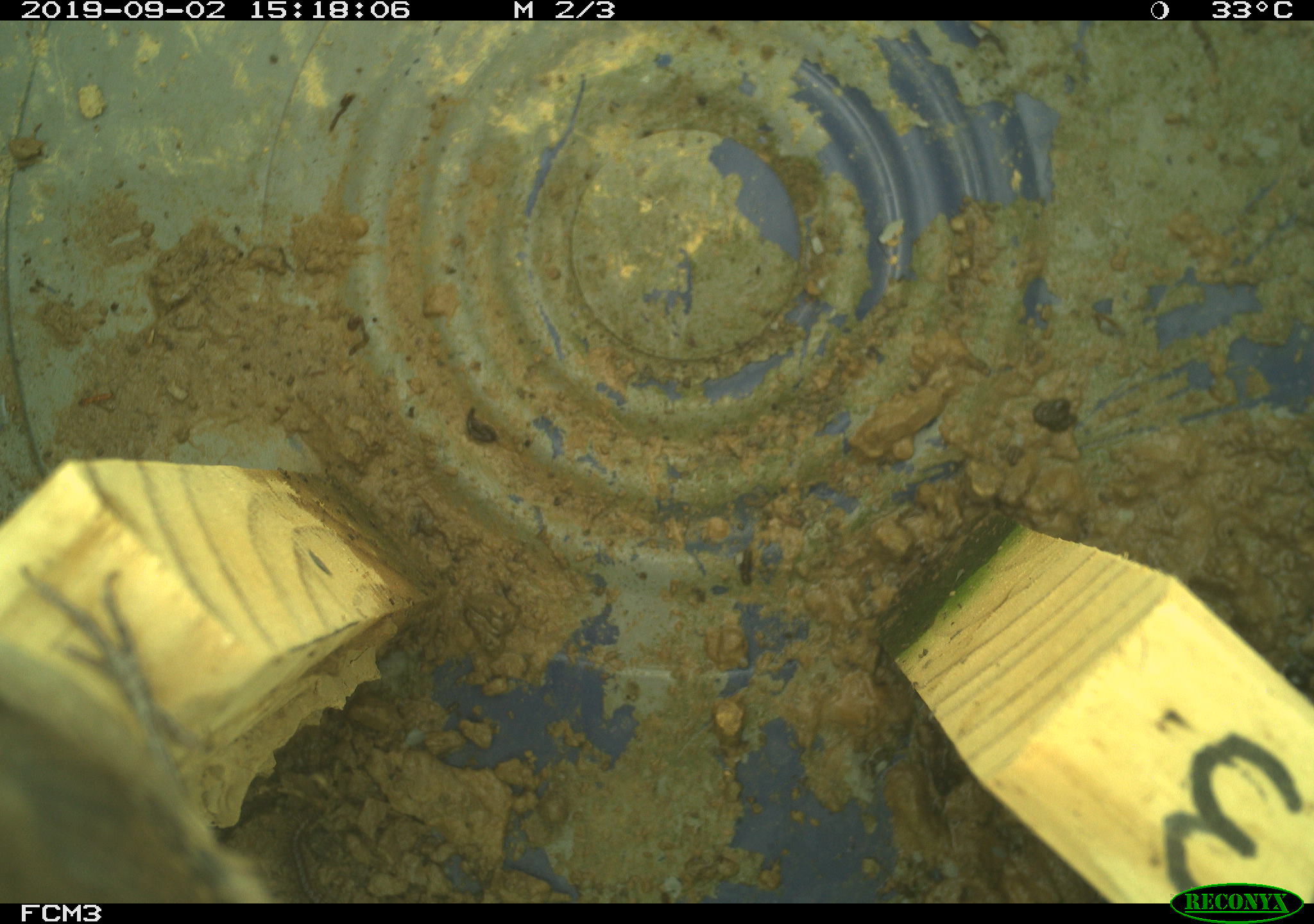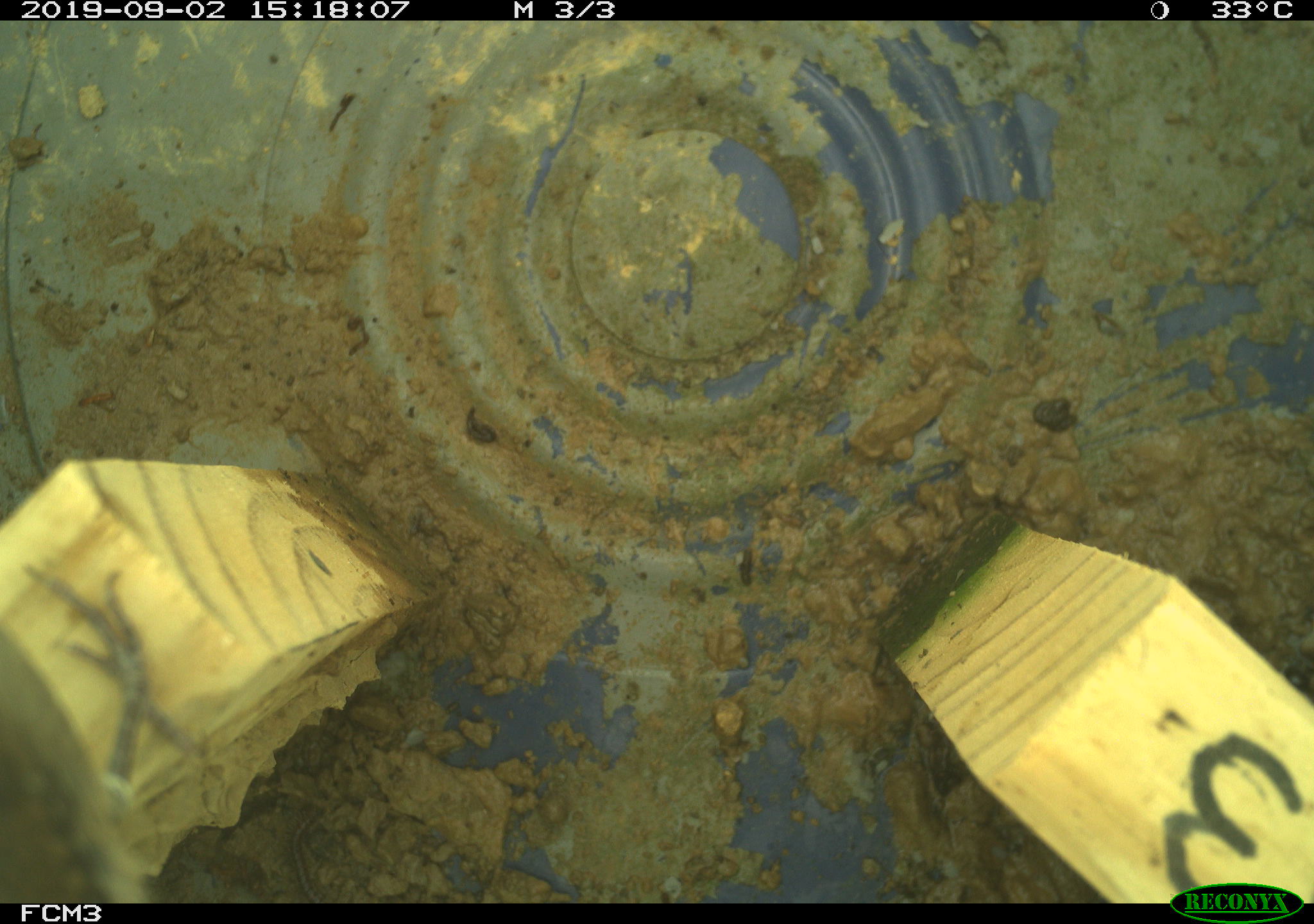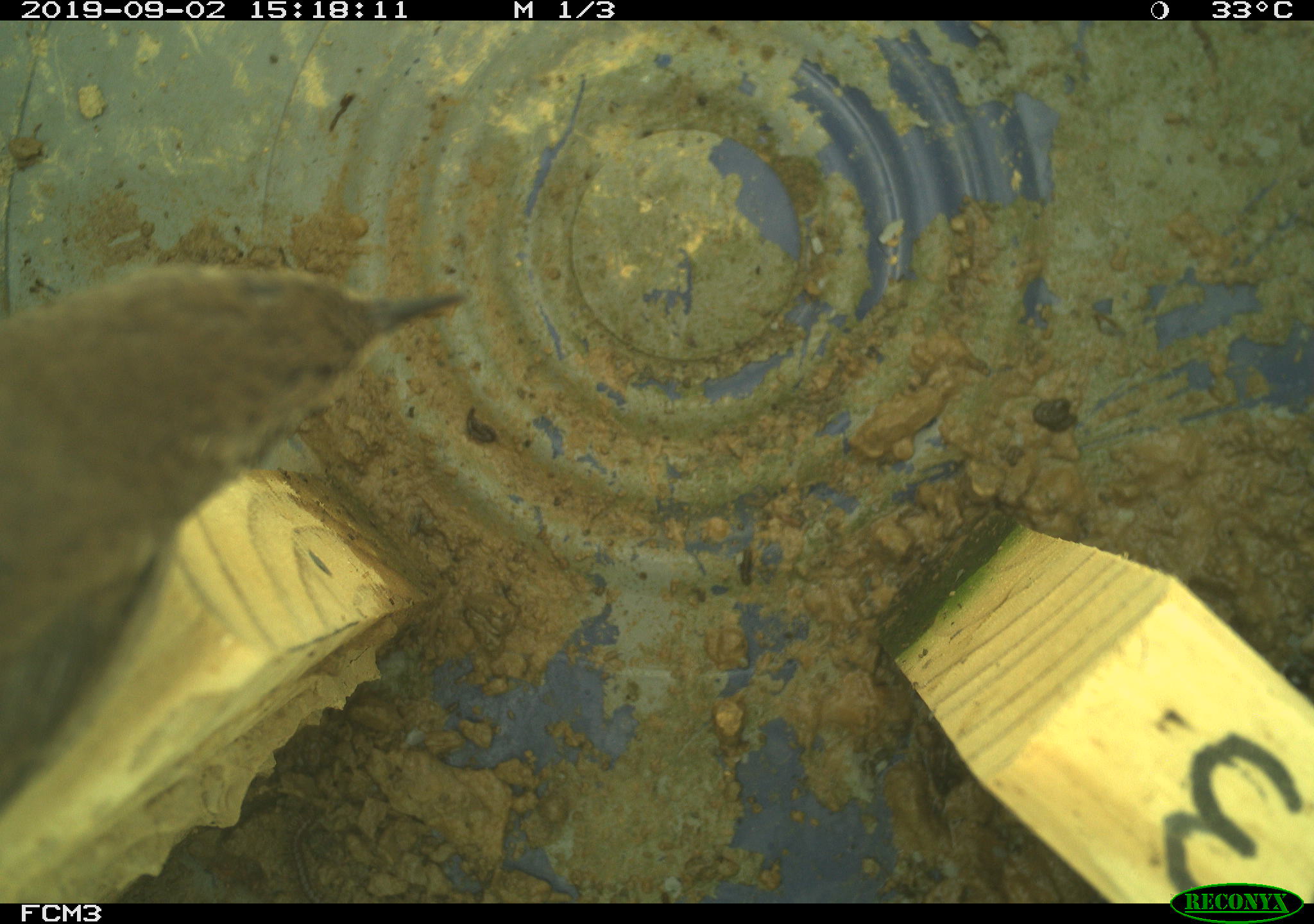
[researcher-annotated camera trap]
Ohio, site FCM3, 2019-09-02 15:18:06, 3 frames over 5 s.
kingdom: Animalia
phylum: Chordata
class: Aves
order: Passeriformes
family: Troglodytidae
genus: Troglodytes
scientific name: Troglodytes aedon aedon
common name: northern house wren